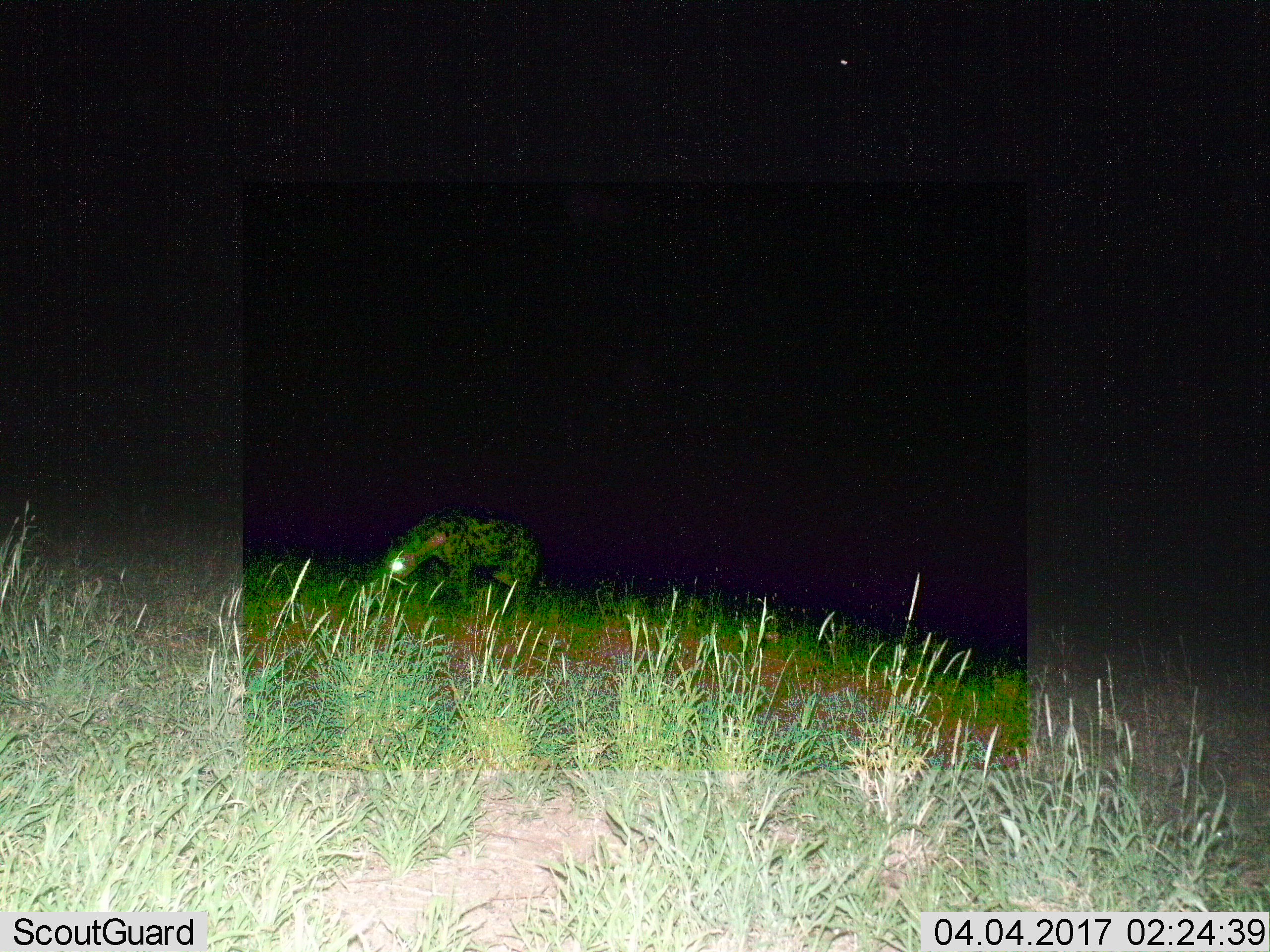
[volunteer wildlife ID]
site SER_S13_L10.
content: unidentified animal